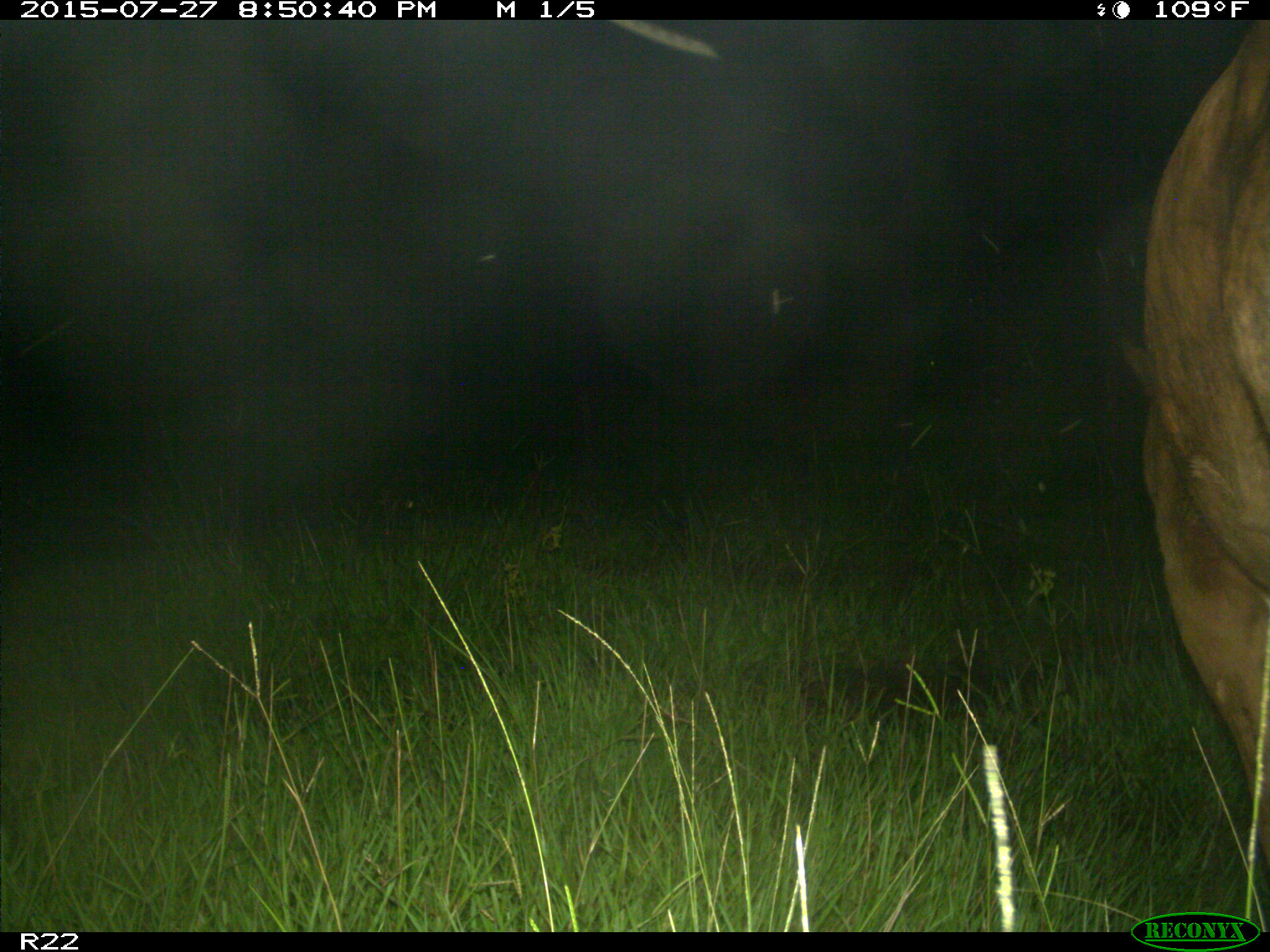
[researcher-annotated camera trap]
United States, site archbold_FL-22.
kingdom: Animalia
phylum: Chordata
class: Mammalia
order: Artiodactyla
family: Bovidae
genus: Bos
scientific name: Bos taurus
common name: domestic cow